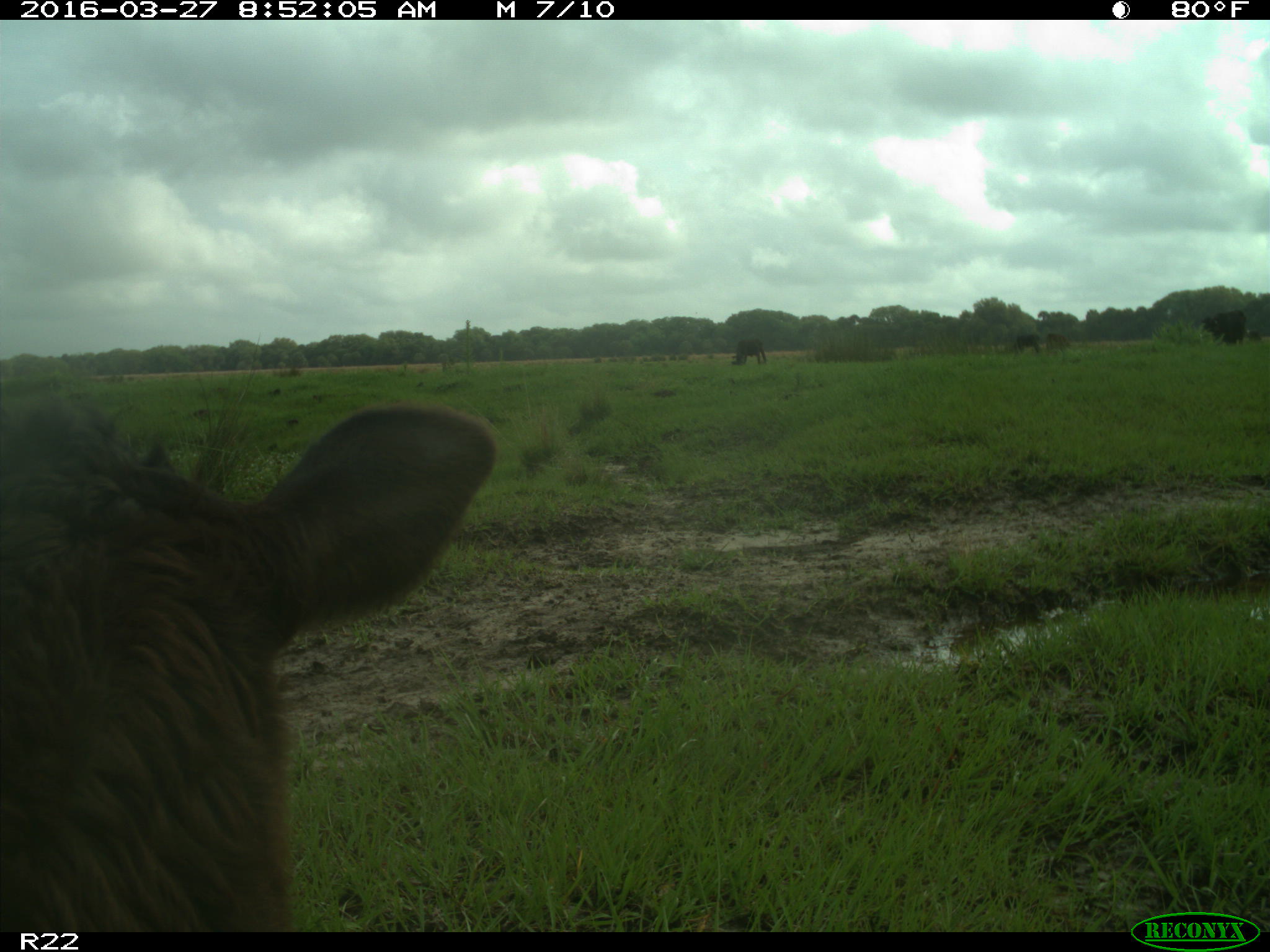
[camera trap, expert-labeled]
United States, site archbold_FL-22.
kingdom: Animalia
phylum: Chordata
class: Mammalia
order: Artiodactyla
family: Bovidae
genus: Bos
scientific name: Bos taurus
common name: domestic cow